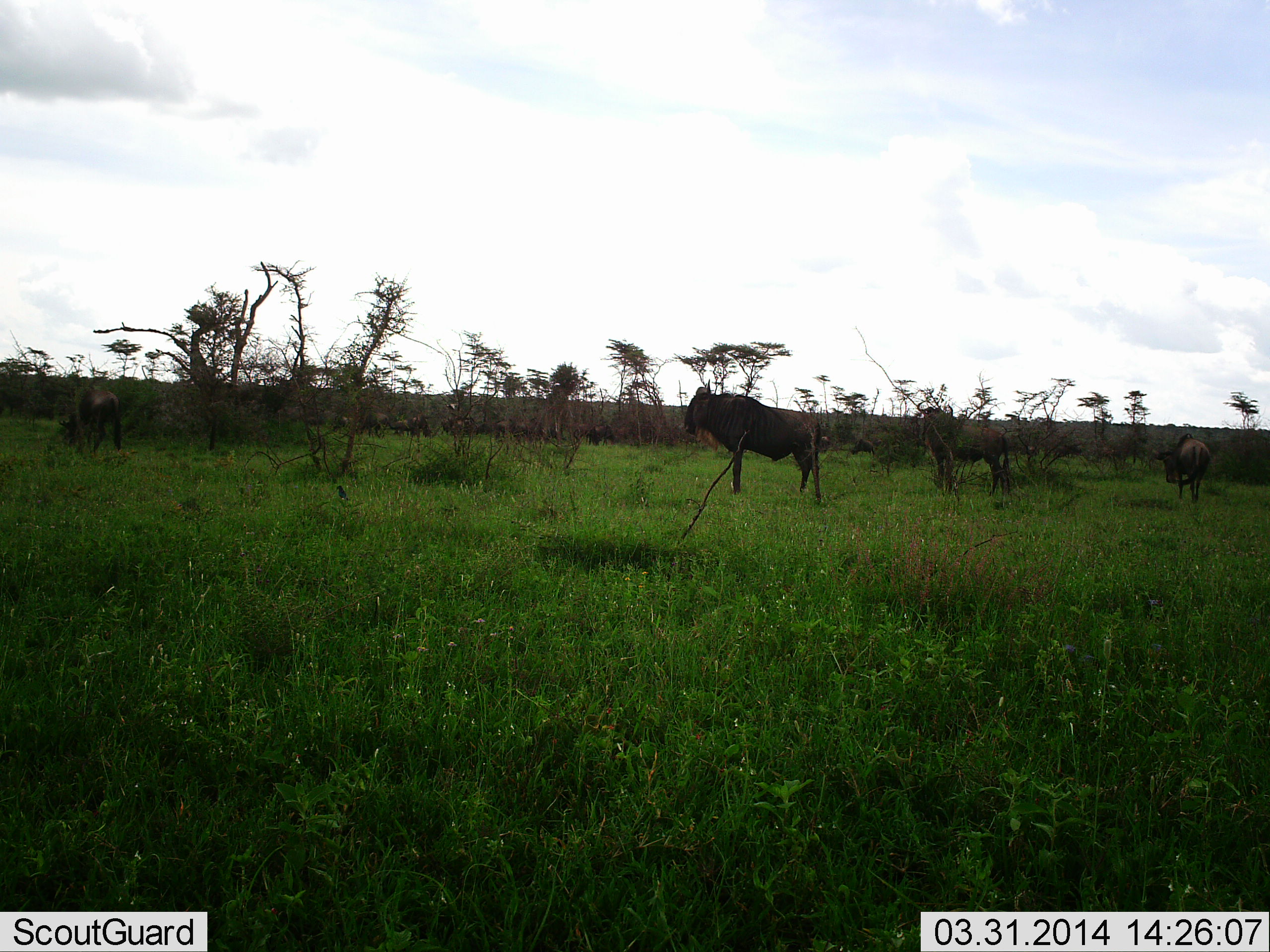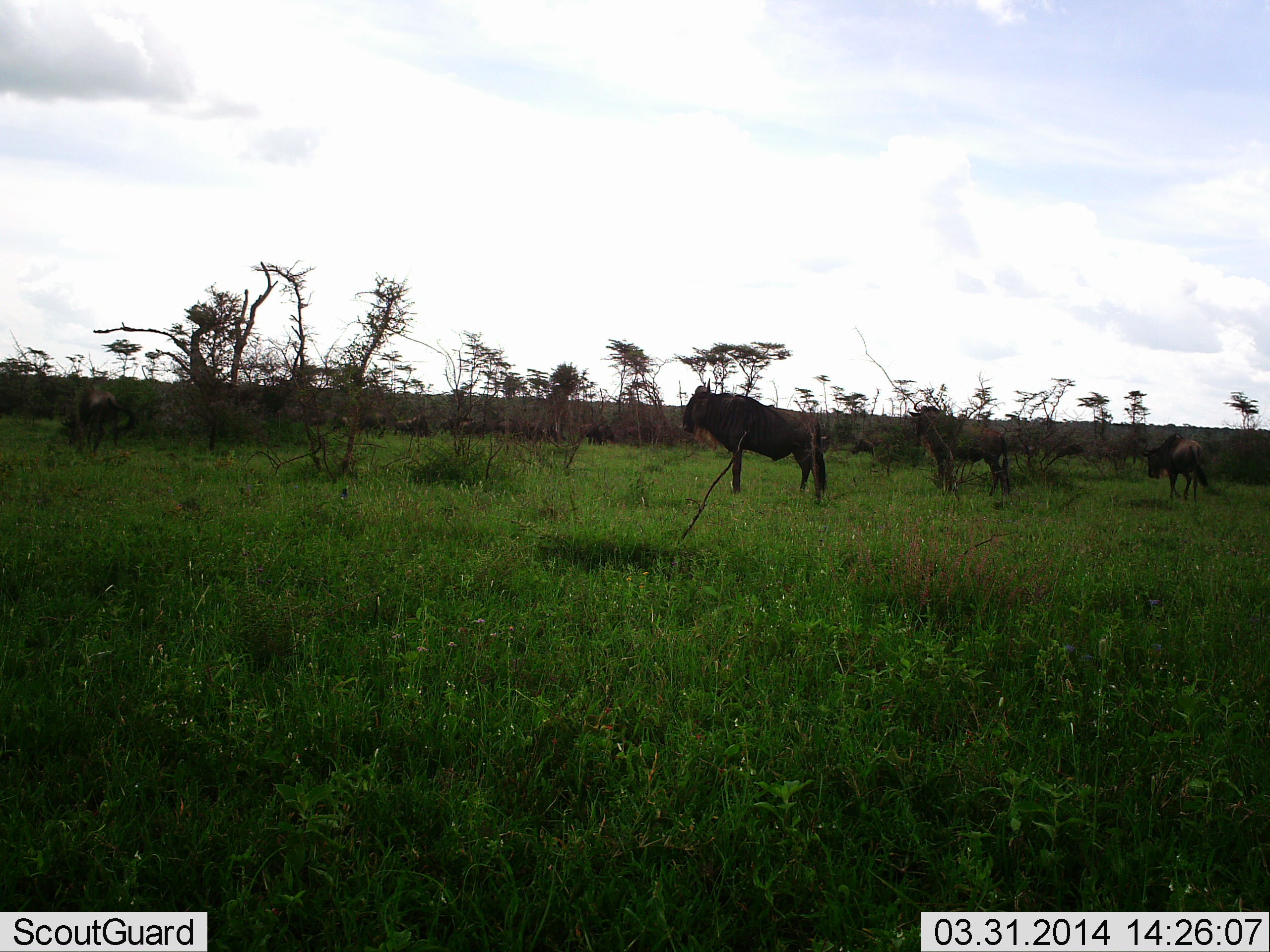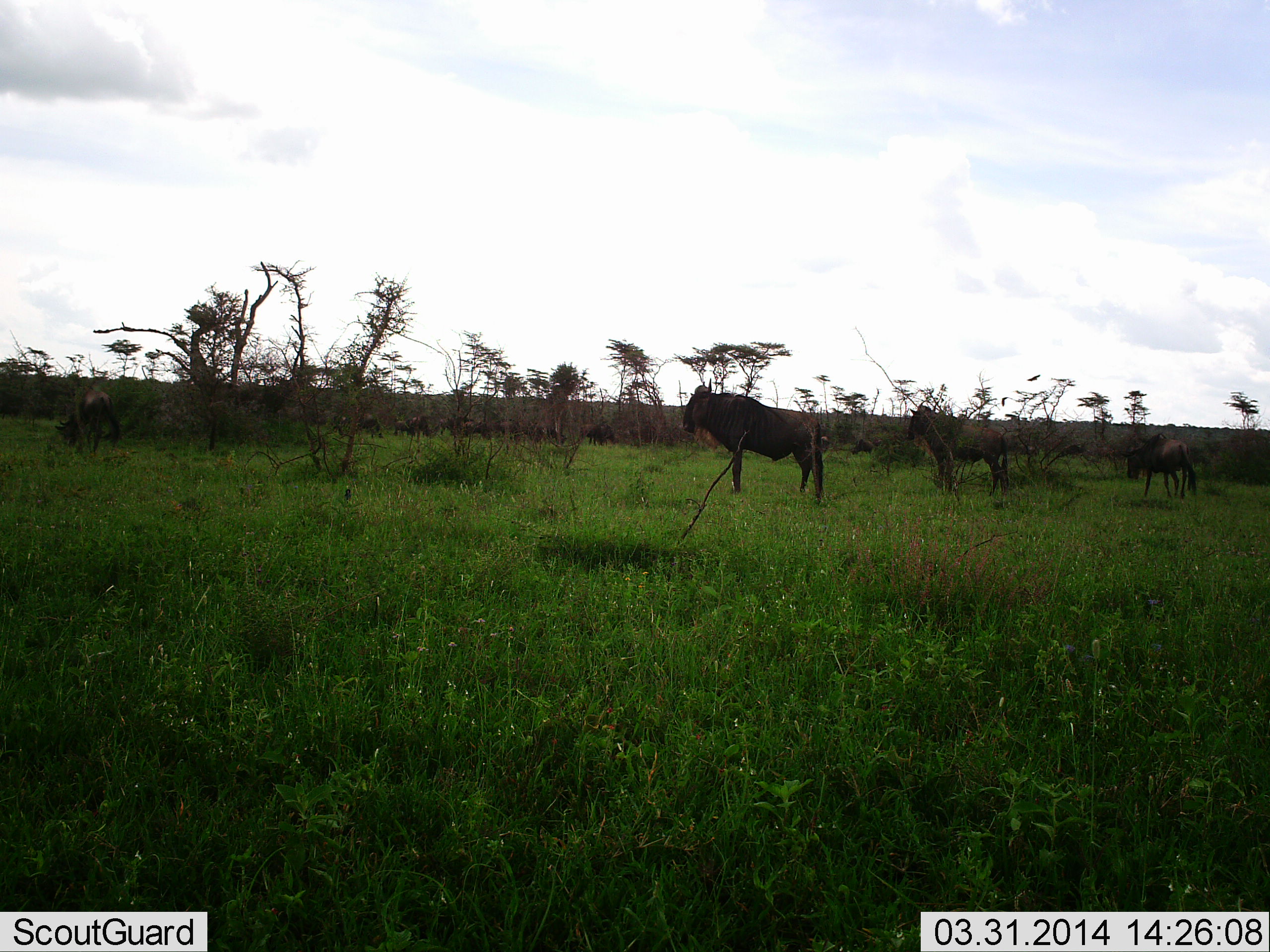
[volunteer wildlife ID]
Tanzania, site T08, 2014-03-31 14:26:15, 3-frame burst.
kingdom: Animalia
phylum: Chordata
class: Mammalia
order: Artiodactyla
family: Bovidae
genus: Connochaetes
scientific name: Connochaetes taurinus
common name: blue wildebeest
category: wildebeest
Wildebeest (blue wildebeest) (Connochaetes taurinus), count 3. Behavior (volunteer vote fractions): standing 80%, resting 10%, moving 40%, interacting 0%. Young present (vote fraction): 0%. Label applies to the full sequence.